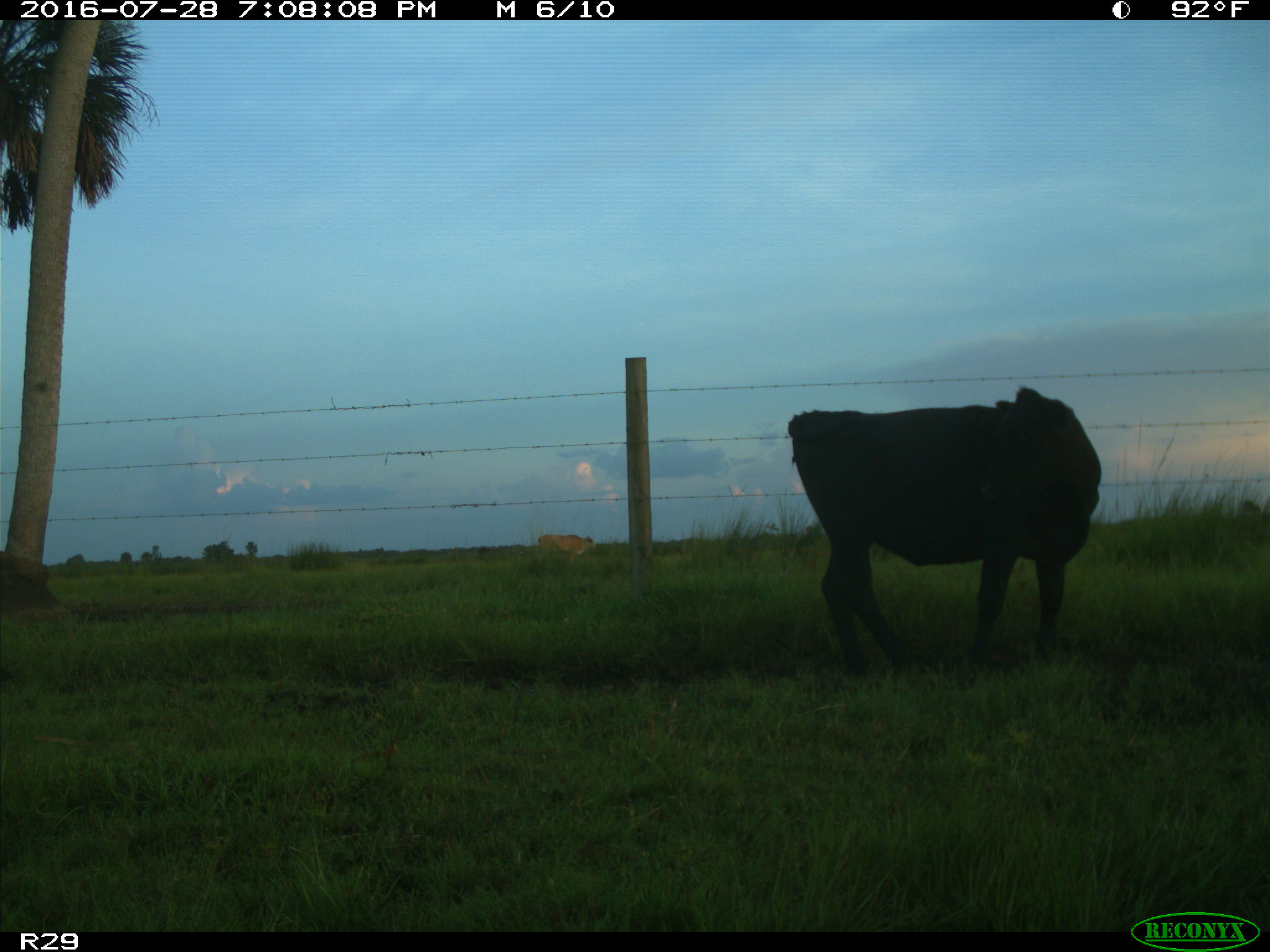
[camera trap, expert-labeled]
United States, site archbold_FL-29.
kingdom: Animalia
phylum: Chordata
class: Mammalia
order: Artiodactyla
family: Bovidae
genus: Bos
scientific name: Bos taurus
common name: domestic cow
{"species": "Bos taurus (domestic cow)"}